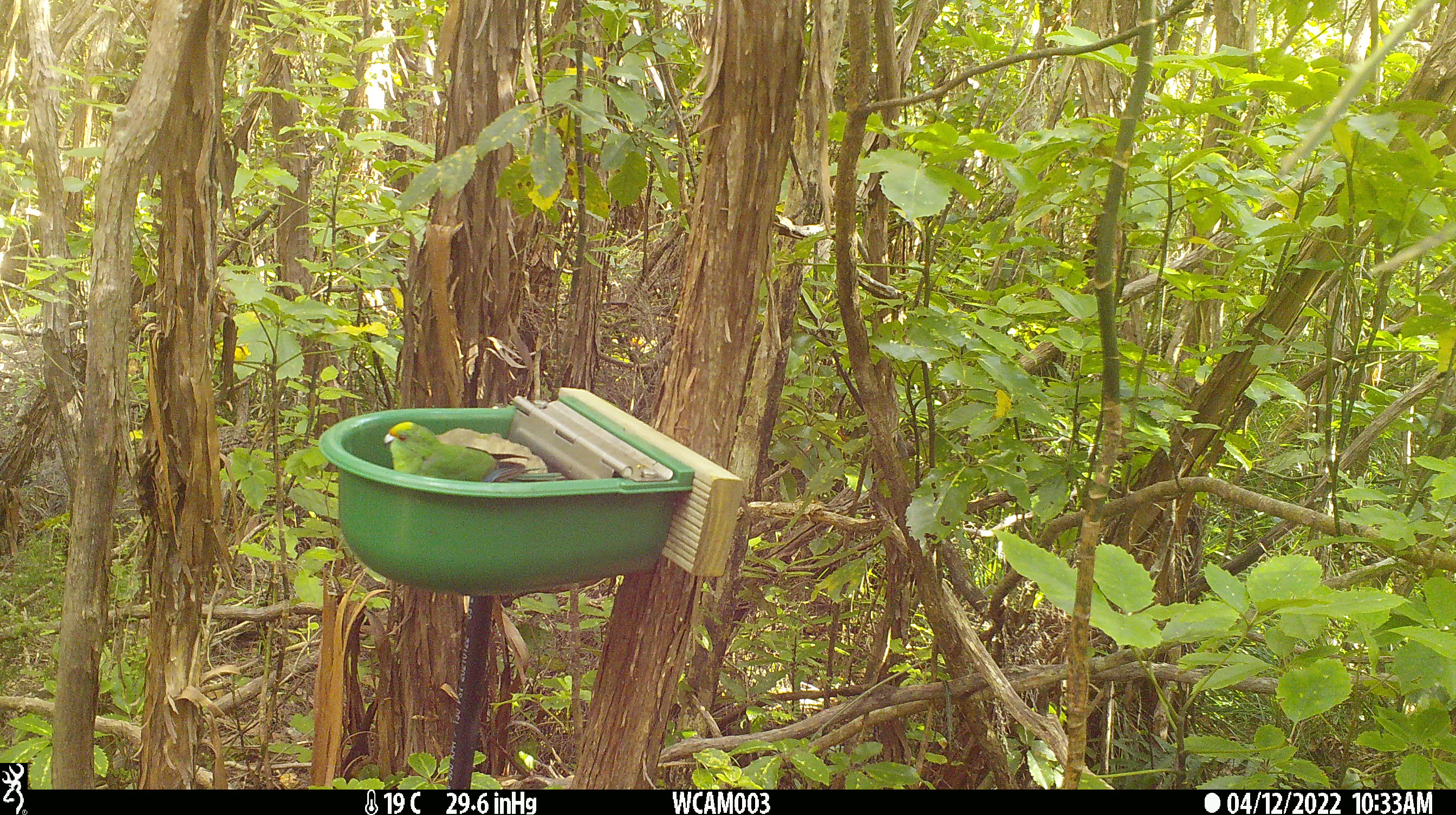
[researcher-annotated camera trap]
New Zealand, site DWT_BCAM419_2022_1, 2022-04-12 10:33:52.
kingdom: Animalia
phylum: Chordata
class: Aves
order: Psittaciformes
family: Psittaculidae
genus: Cyanoramphus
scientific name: Cyanoramphus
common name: parakeet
Parakeet (Cyanoramphus).